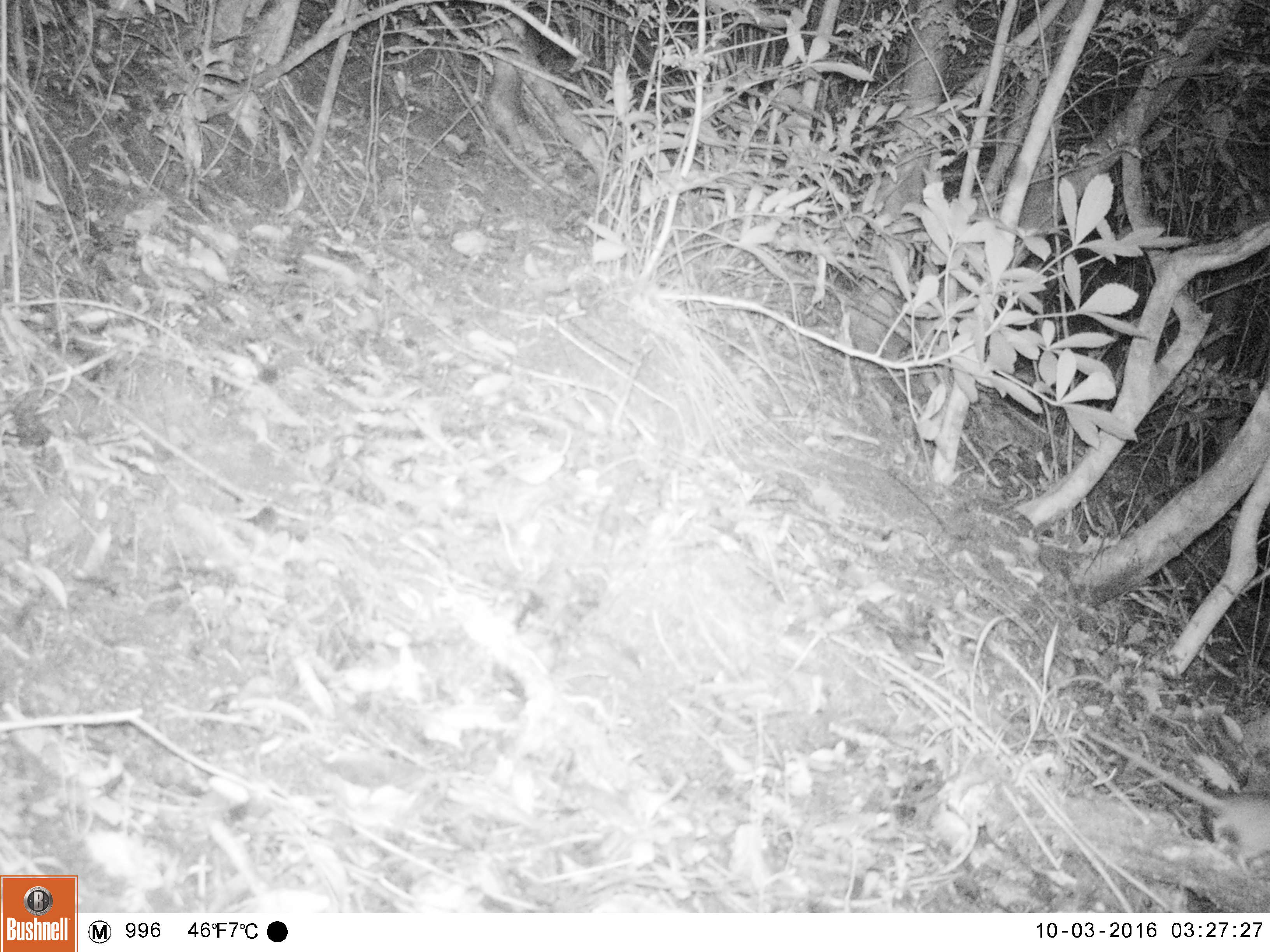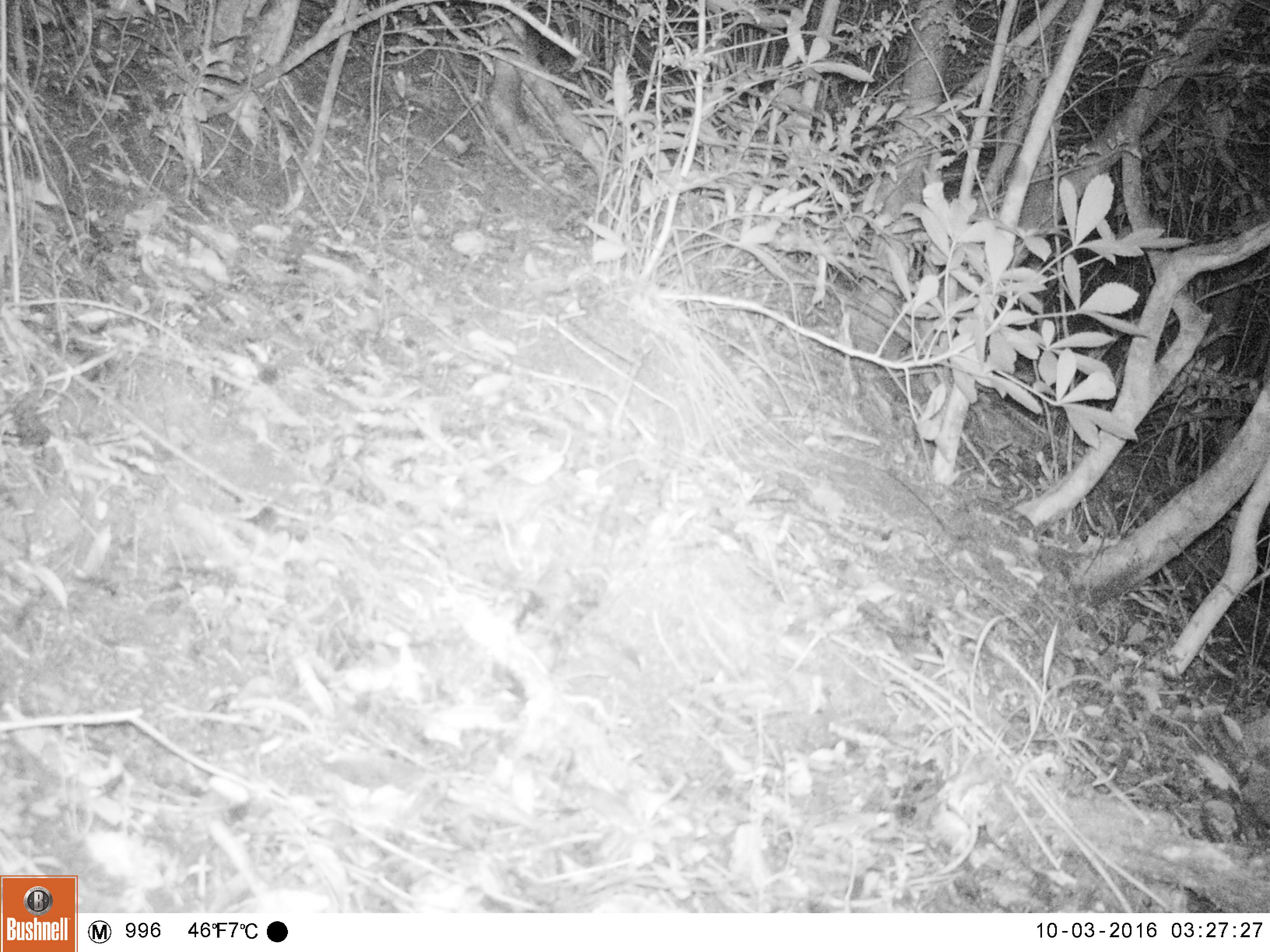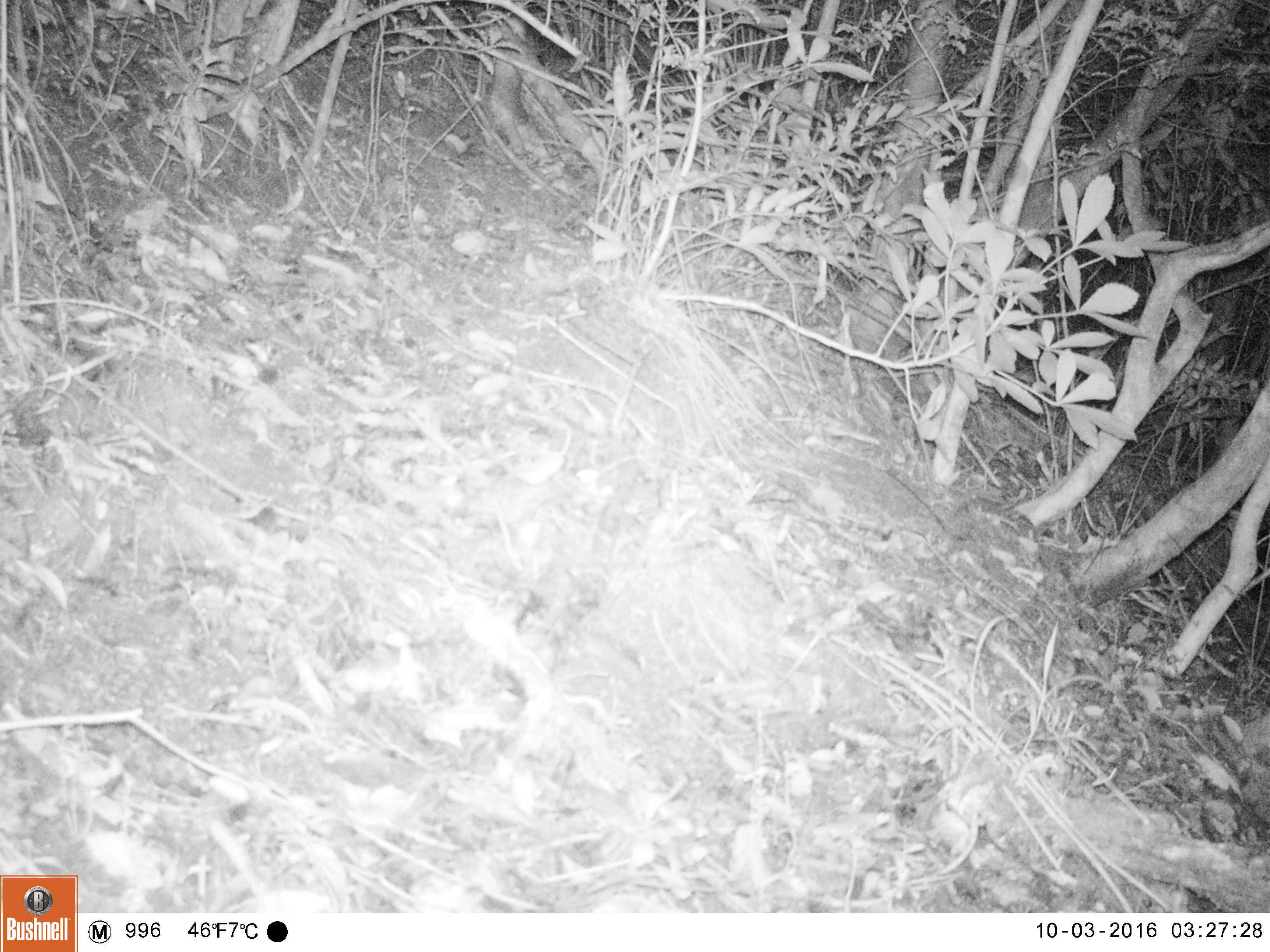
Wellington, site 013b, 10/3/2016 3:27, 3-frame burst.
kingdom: Animalia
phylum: Chordata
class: Mammalia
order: Rodentia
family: Muridae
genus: Rattus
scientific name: Rattus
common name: rat